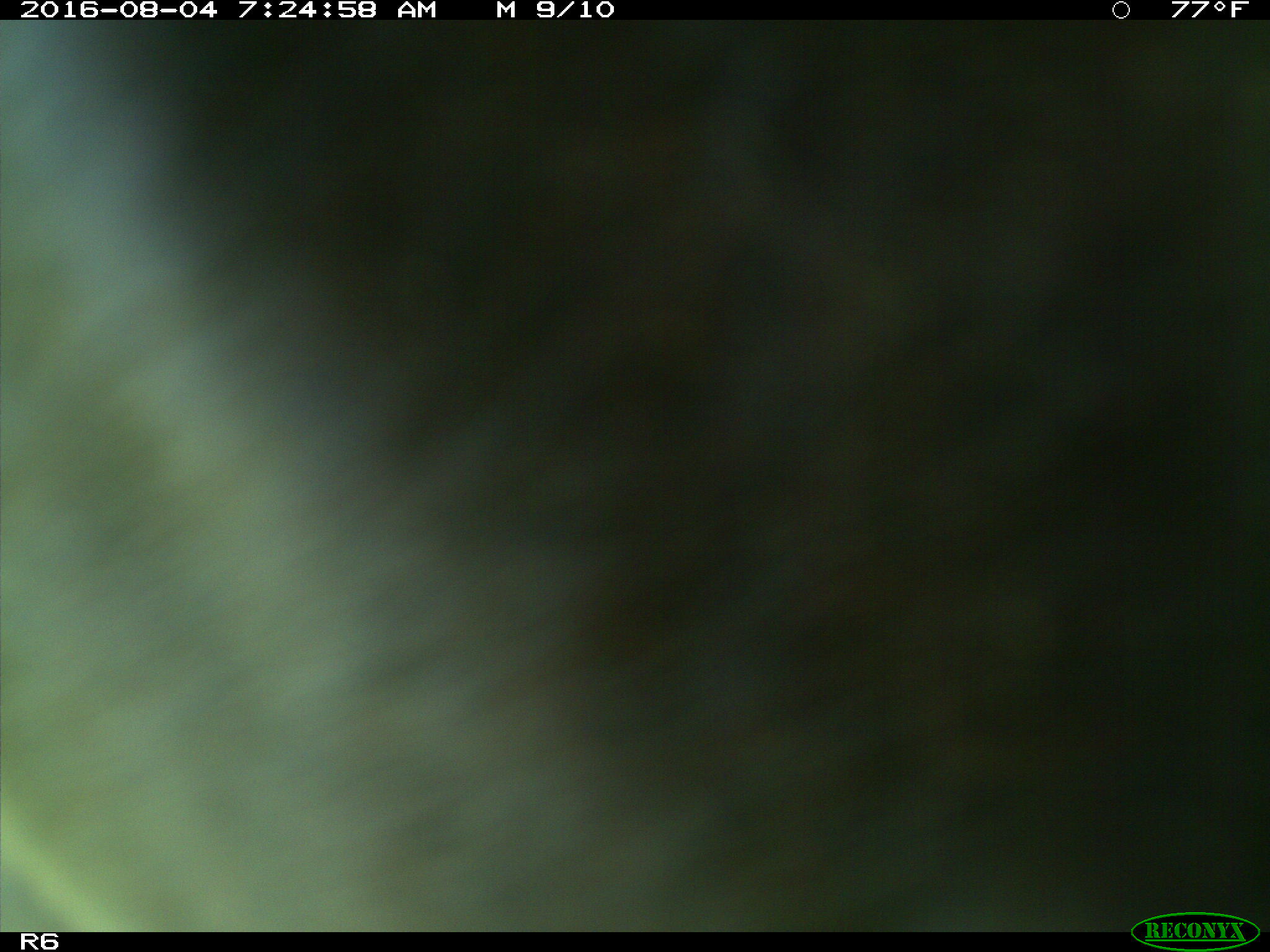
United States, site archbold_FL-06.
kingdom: Animalia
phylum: Chordata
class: Mammalia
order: Artiodactyla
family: Bovidae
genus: Bos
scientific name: Bos taurus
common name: domestic cow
Bos taurus (domestic cow).